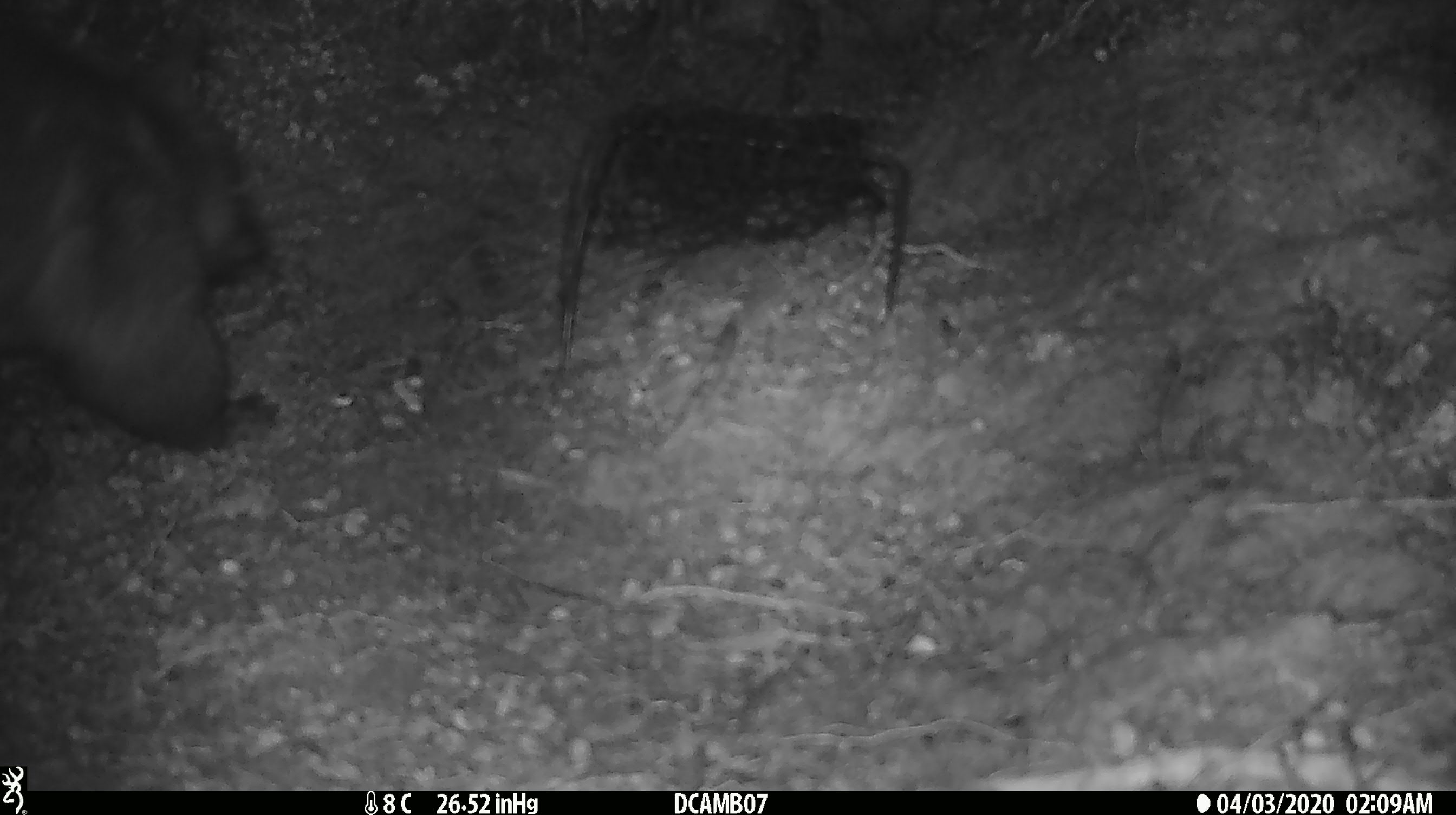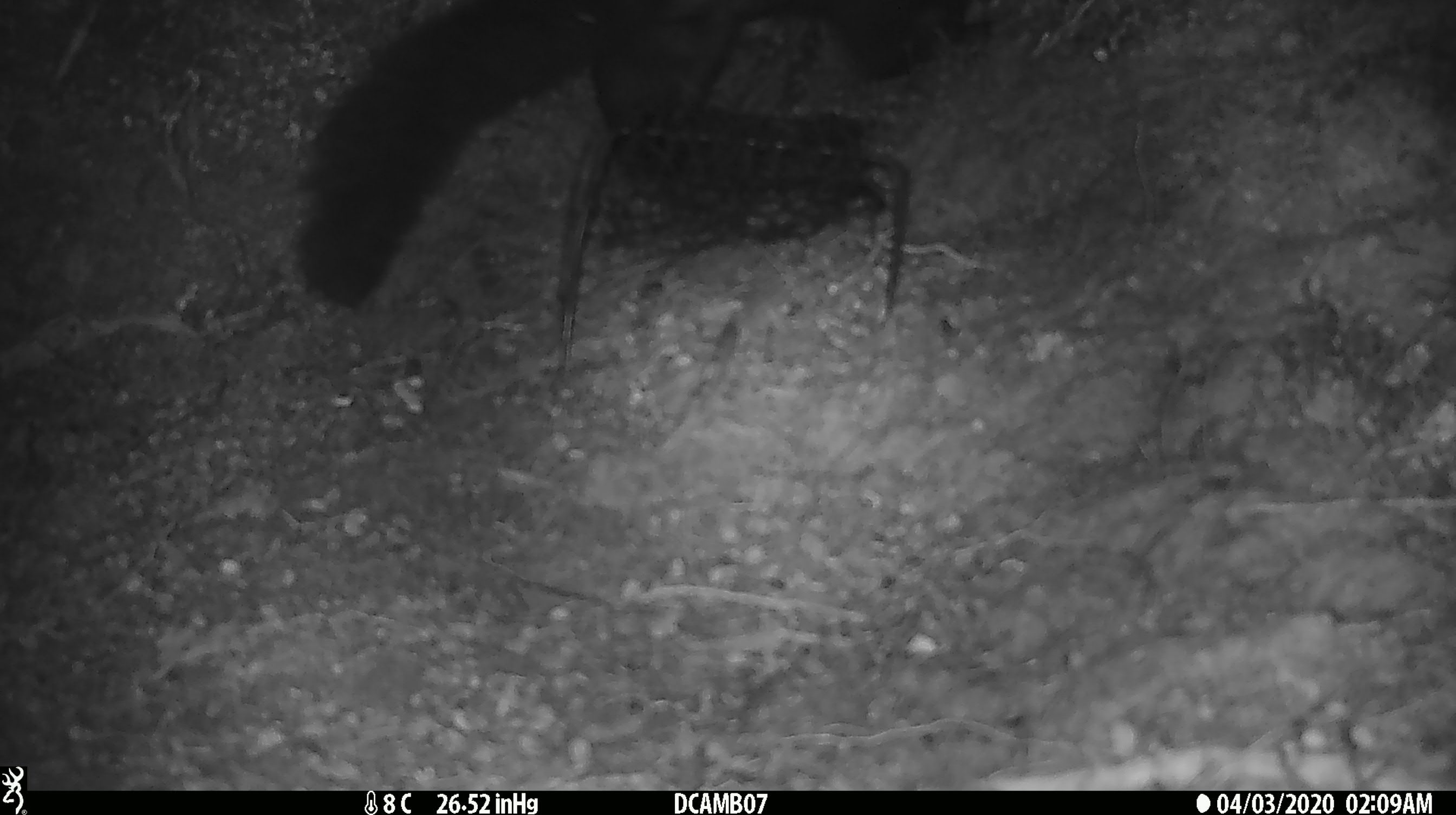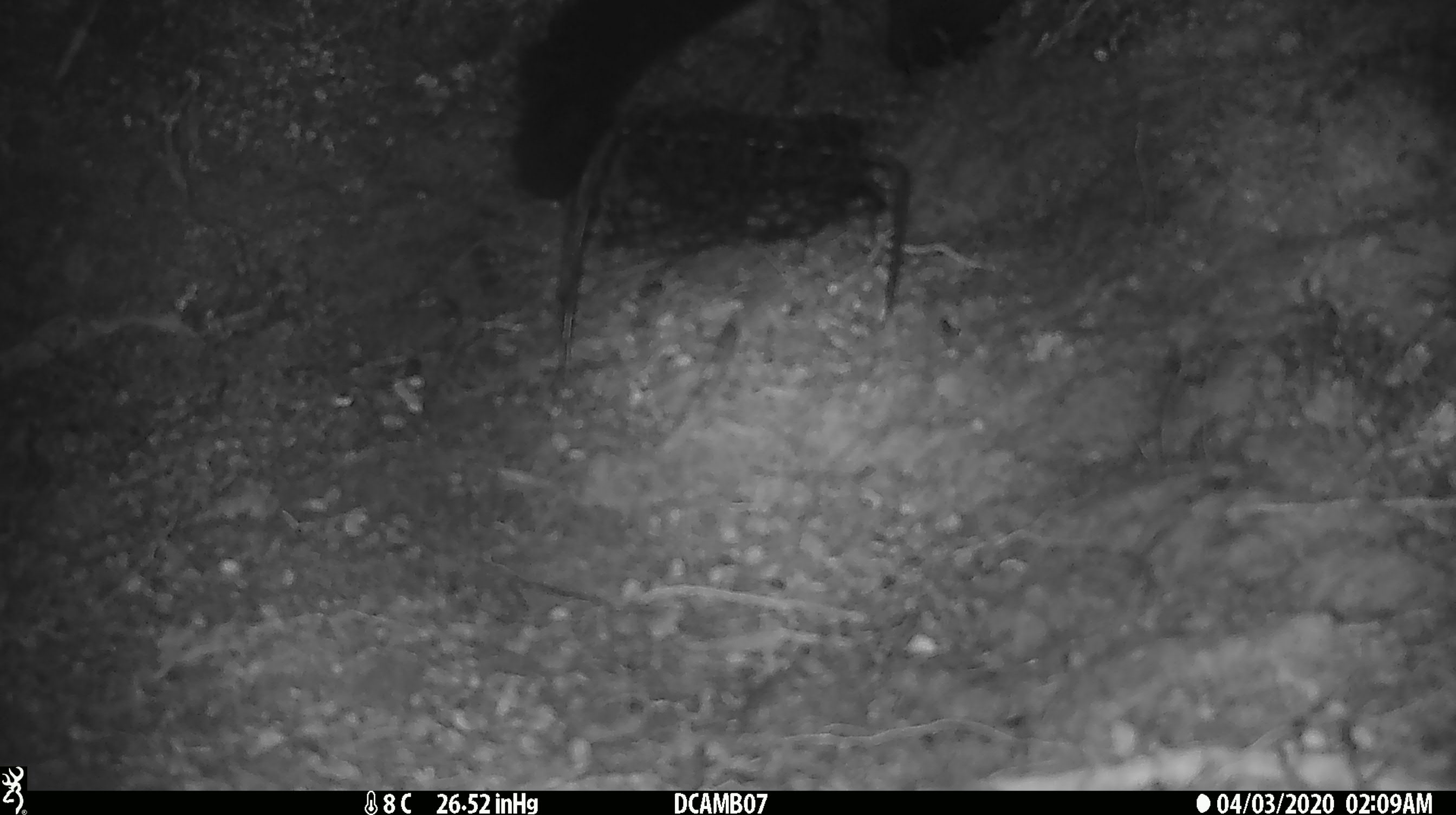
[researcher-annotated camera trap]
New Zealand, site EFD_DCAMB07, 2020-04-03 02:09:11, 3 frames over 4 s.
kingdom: Animalia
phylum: Chordata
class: Mammalia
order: Diprotodontia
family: Phalangeridae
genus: Trichosurus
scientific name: Trichosurus vulpecula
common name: common brushtail possum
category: possum